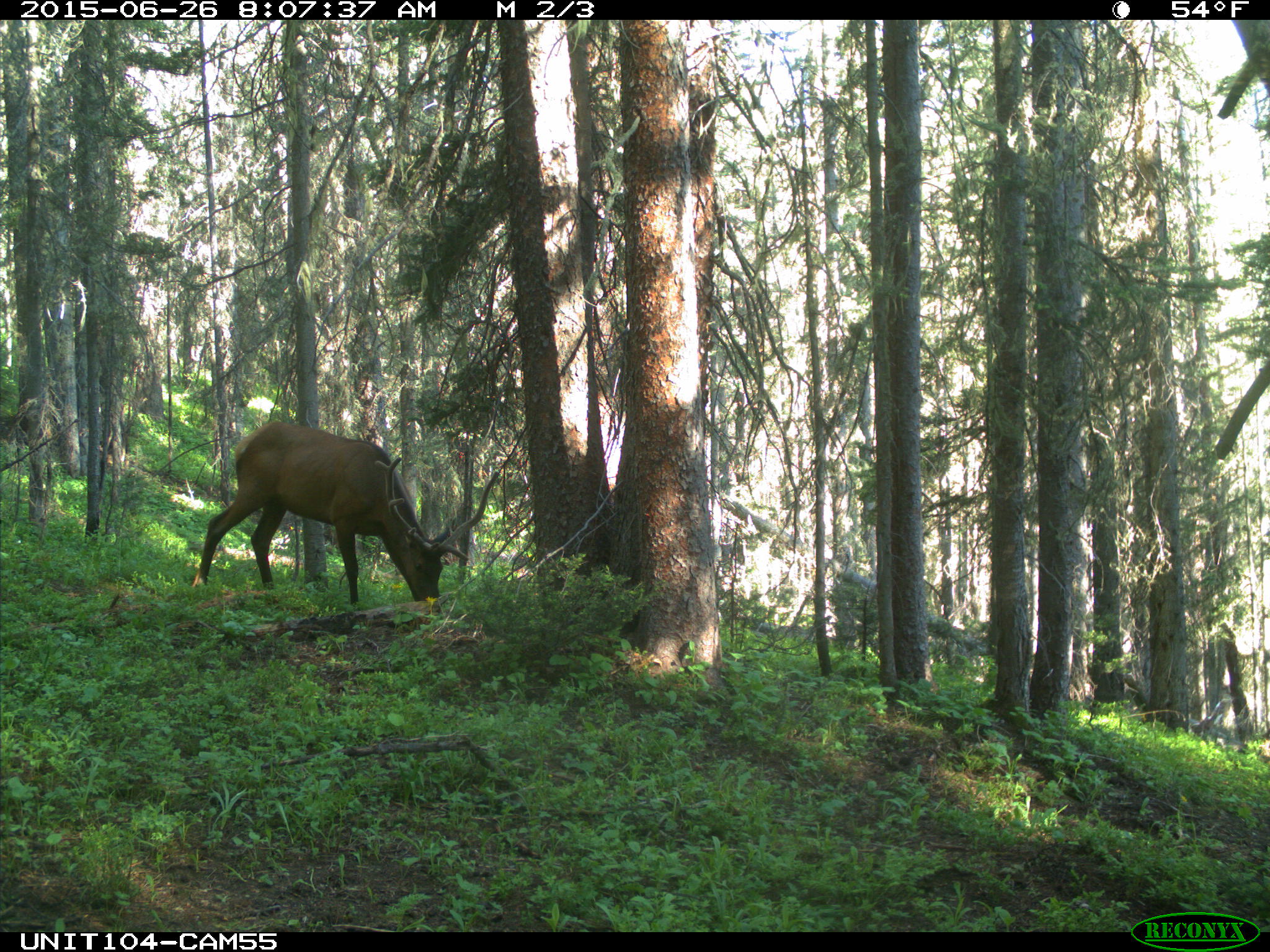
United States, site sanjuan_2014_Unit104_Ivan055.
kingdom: Animalia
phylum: Chordata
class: Mammalia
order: Artiodactyla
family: Cervidae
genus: Cervus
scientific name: Cervus elaphus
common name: red deer